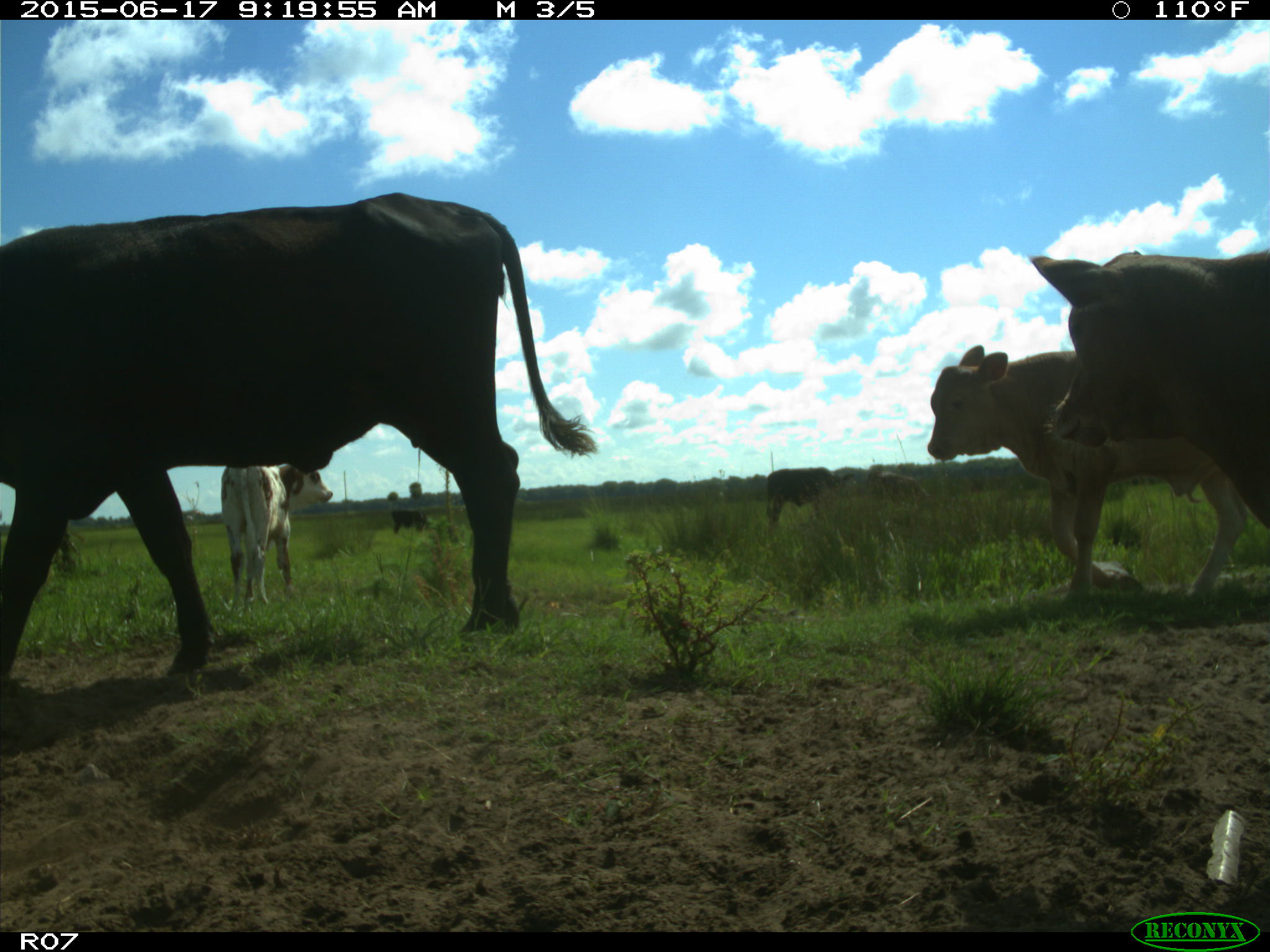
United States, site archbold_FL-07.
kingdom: Animalia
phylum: Chordata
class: Mammalia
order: Artiodactyla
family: Bovidae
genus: Bos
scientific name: Bos taurus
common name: domestic cow